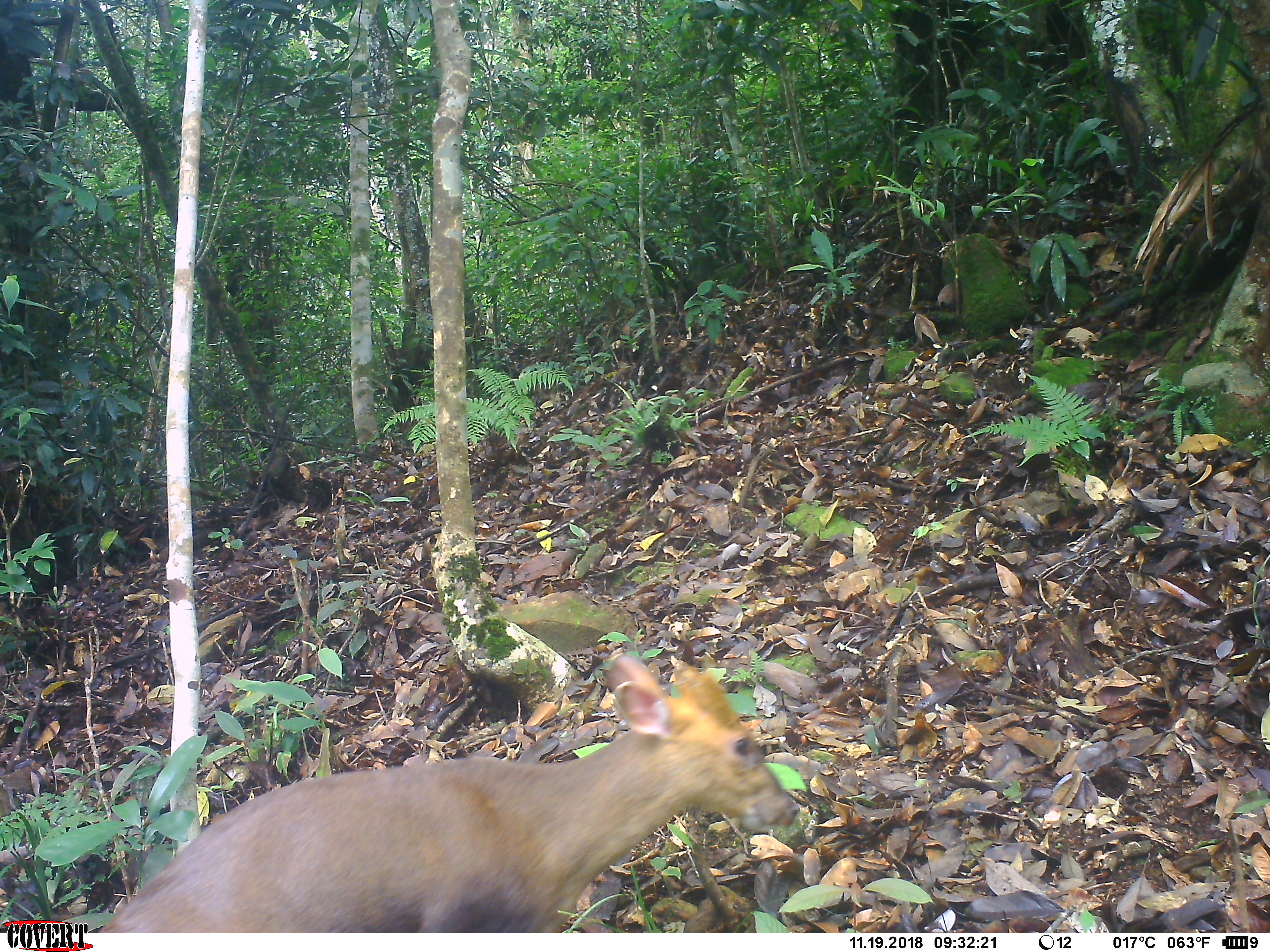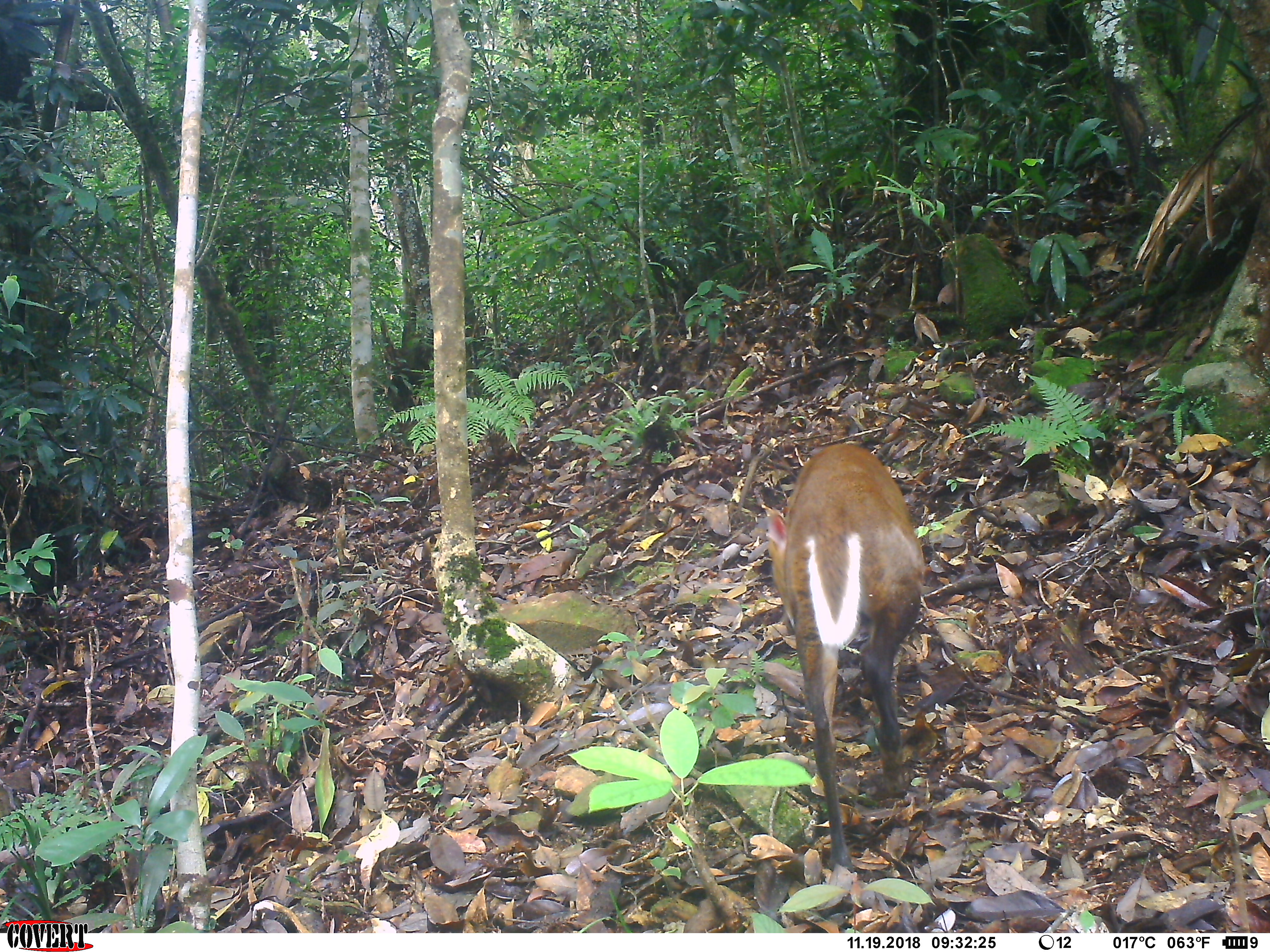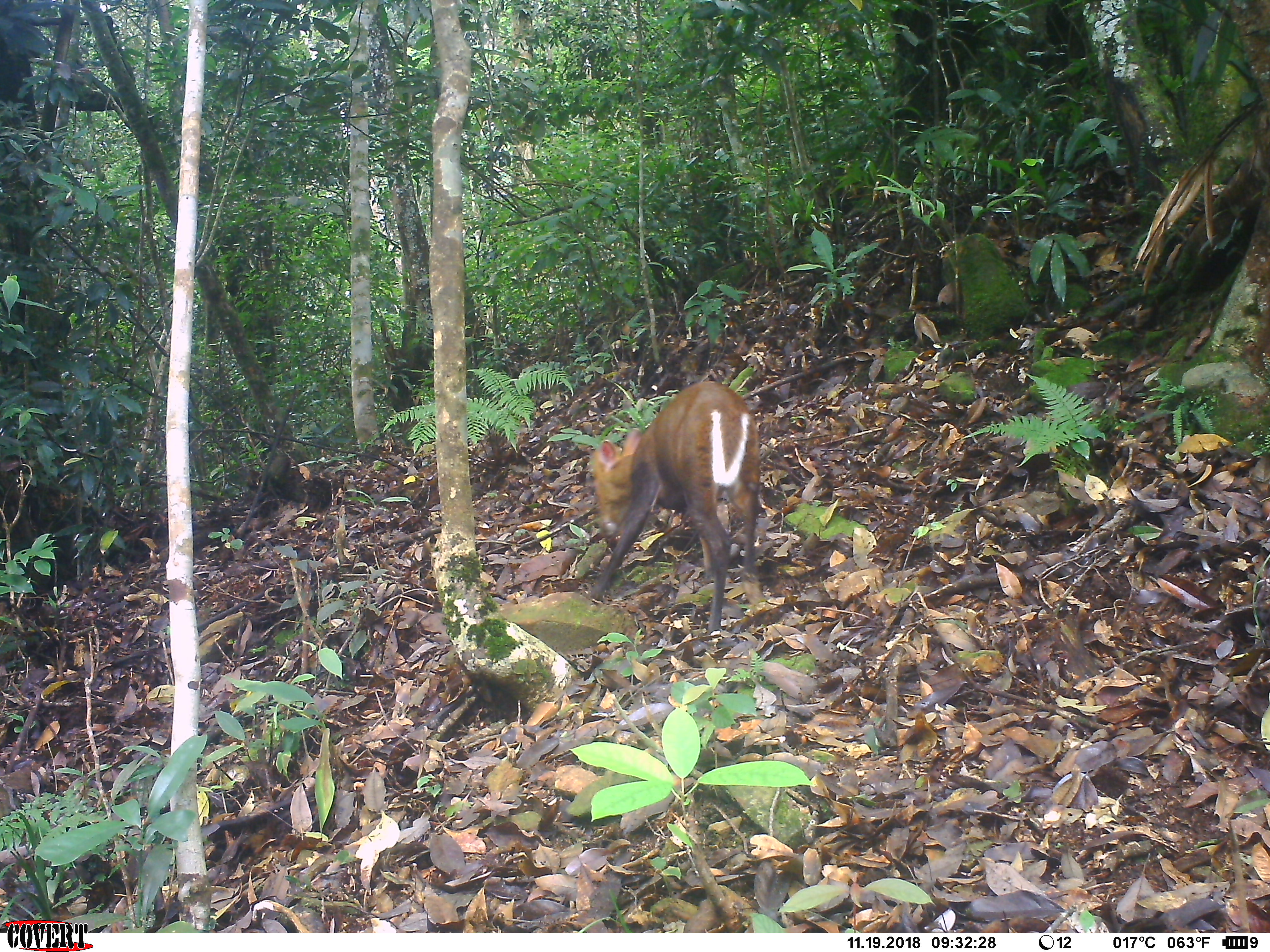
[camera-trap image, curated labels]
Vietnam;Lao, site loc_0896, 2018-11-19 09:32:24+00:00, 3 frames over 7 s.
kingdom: Animalia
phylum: Chordata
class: Mammalia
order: Artiodactyla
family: Cervidae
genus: Muntiacus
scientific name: Muntiacus rooseveltorum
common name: roosevelt's muntjac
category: roosevelts muntjac group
Roosevelts muntjac group (roosevelt's muntjac) (Muntiacus rooseveltorum). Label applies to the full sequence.